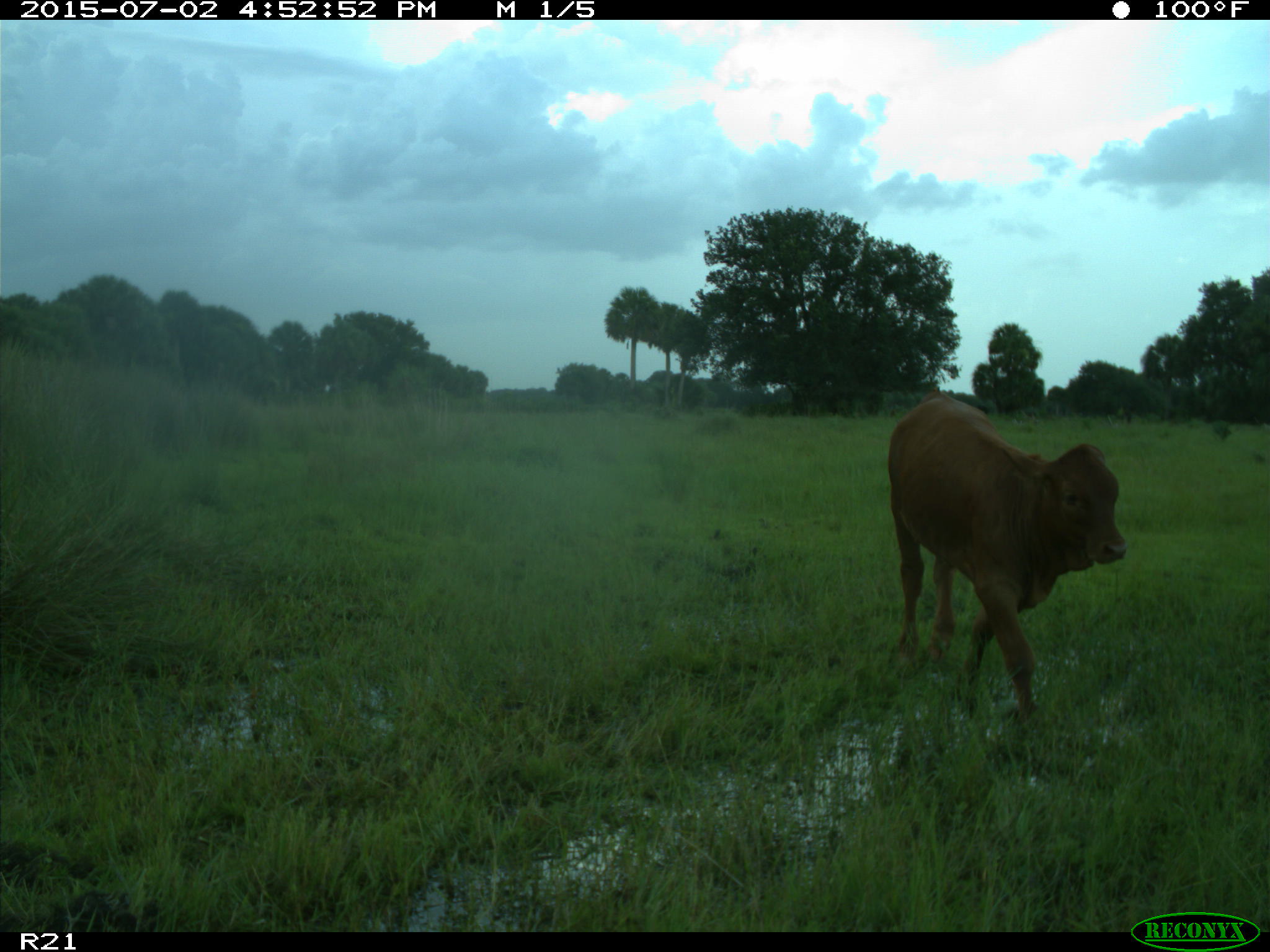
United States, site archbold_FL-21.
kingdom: Animalia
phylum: Chordata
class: Mammalia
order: Artiodactyla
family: Bovidae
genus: Bos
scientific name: Bos taurus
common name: domestic cow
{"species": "Bos taurus (domestic cow)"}